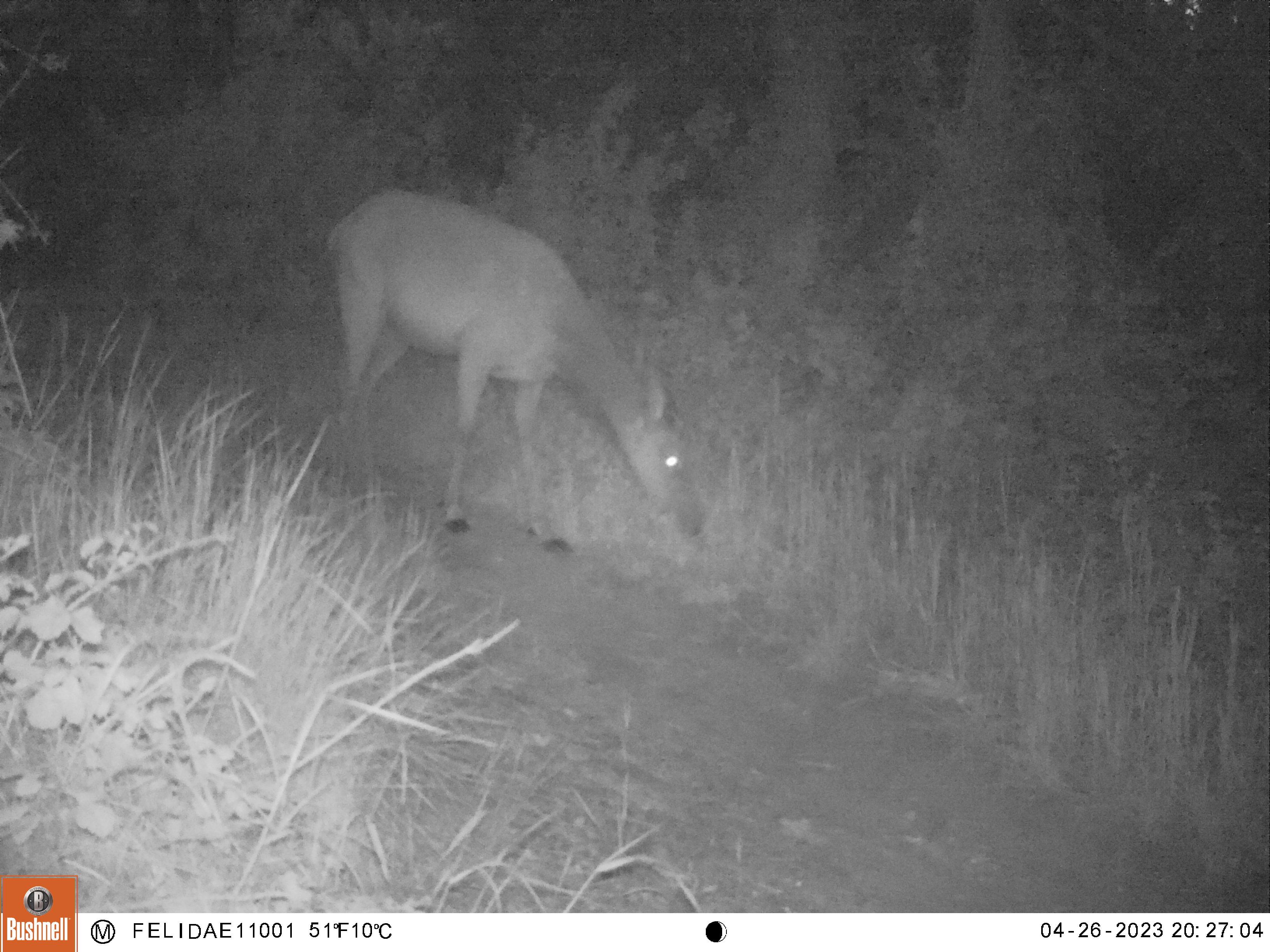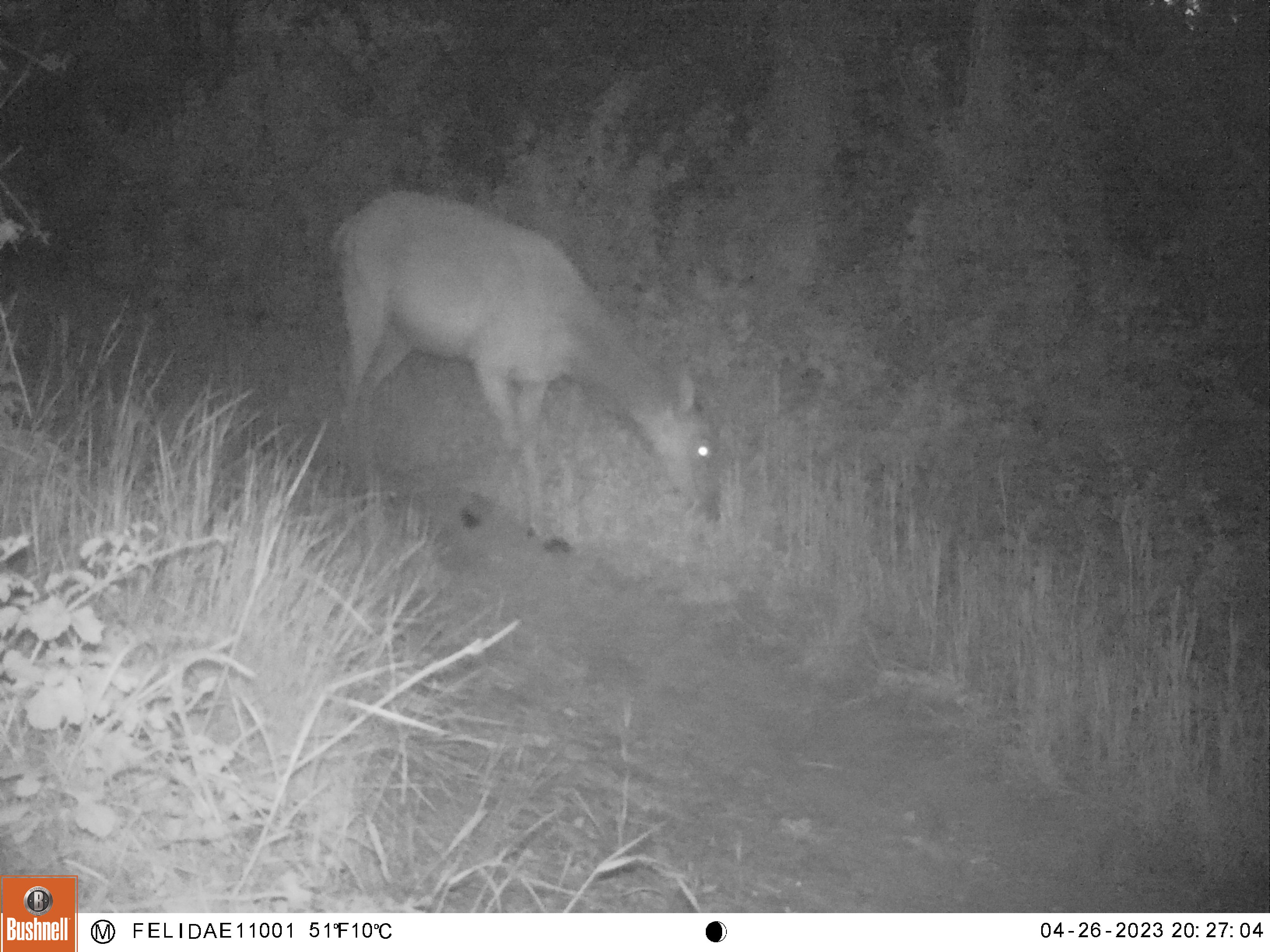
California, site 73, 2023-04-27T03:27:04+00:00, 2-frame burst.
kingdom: Animalia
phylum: Chordata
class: Mammalia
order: Artiodactyla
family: Cervidae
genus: Cervus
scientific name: Cervus canadensis nannodes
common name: tule elk